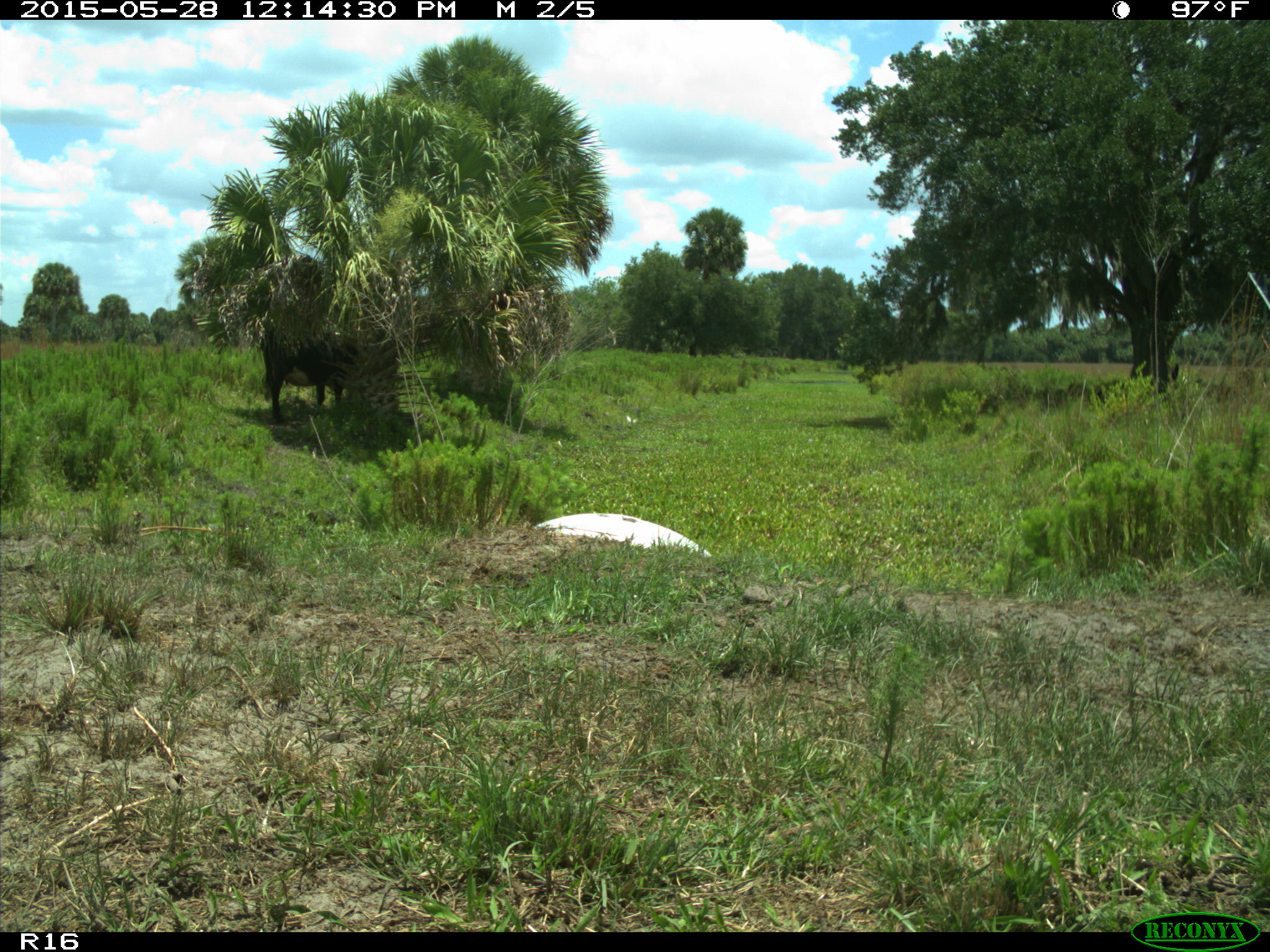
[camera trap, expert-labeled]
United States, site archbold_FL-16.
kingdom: Animalia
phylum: Chordata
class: Mammalia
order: Artiodactyla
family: Bovidae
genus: Bos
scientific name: Bos taurus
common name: domestic cow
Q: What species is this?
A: Bos taurus (domestic cow).